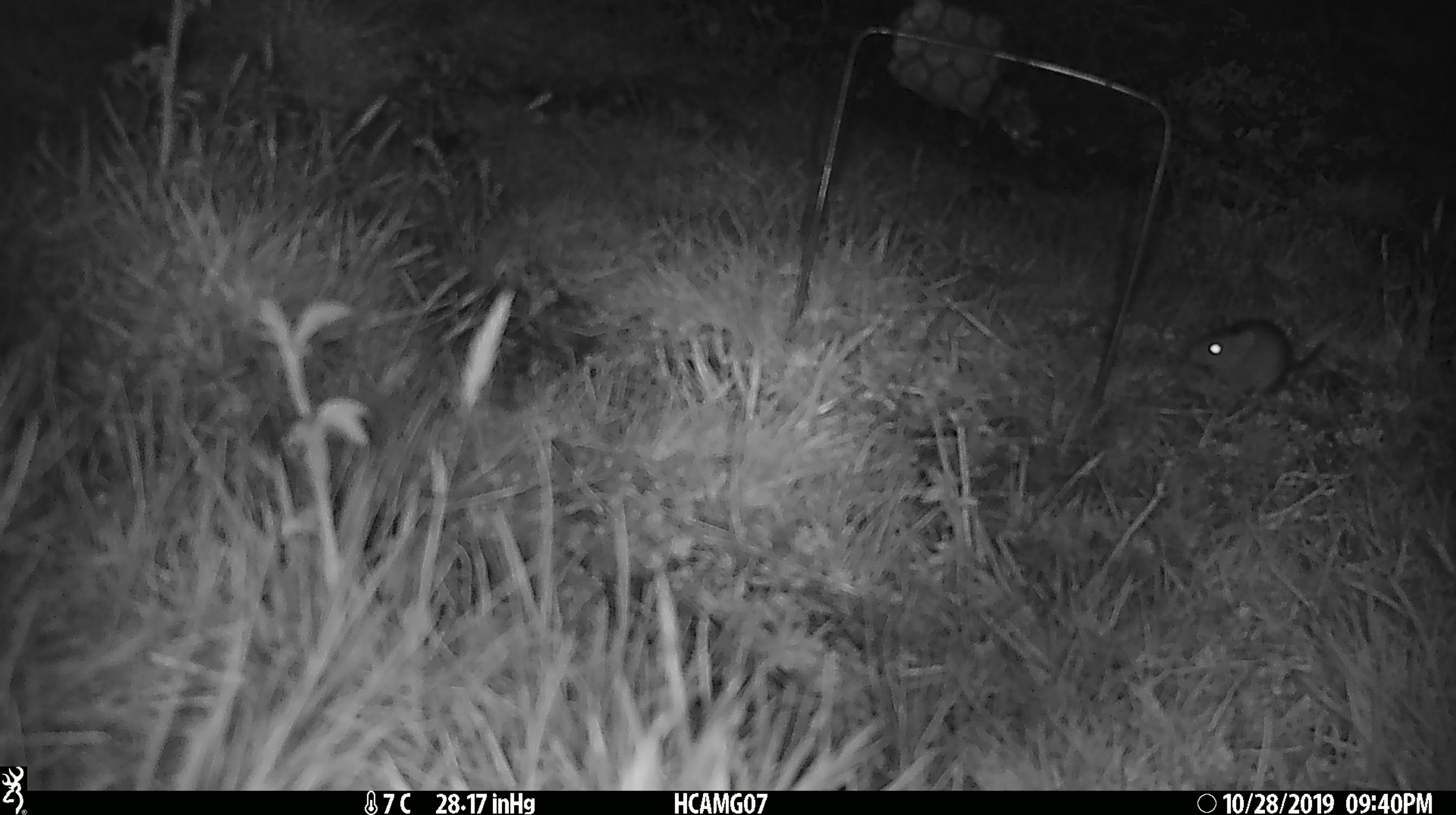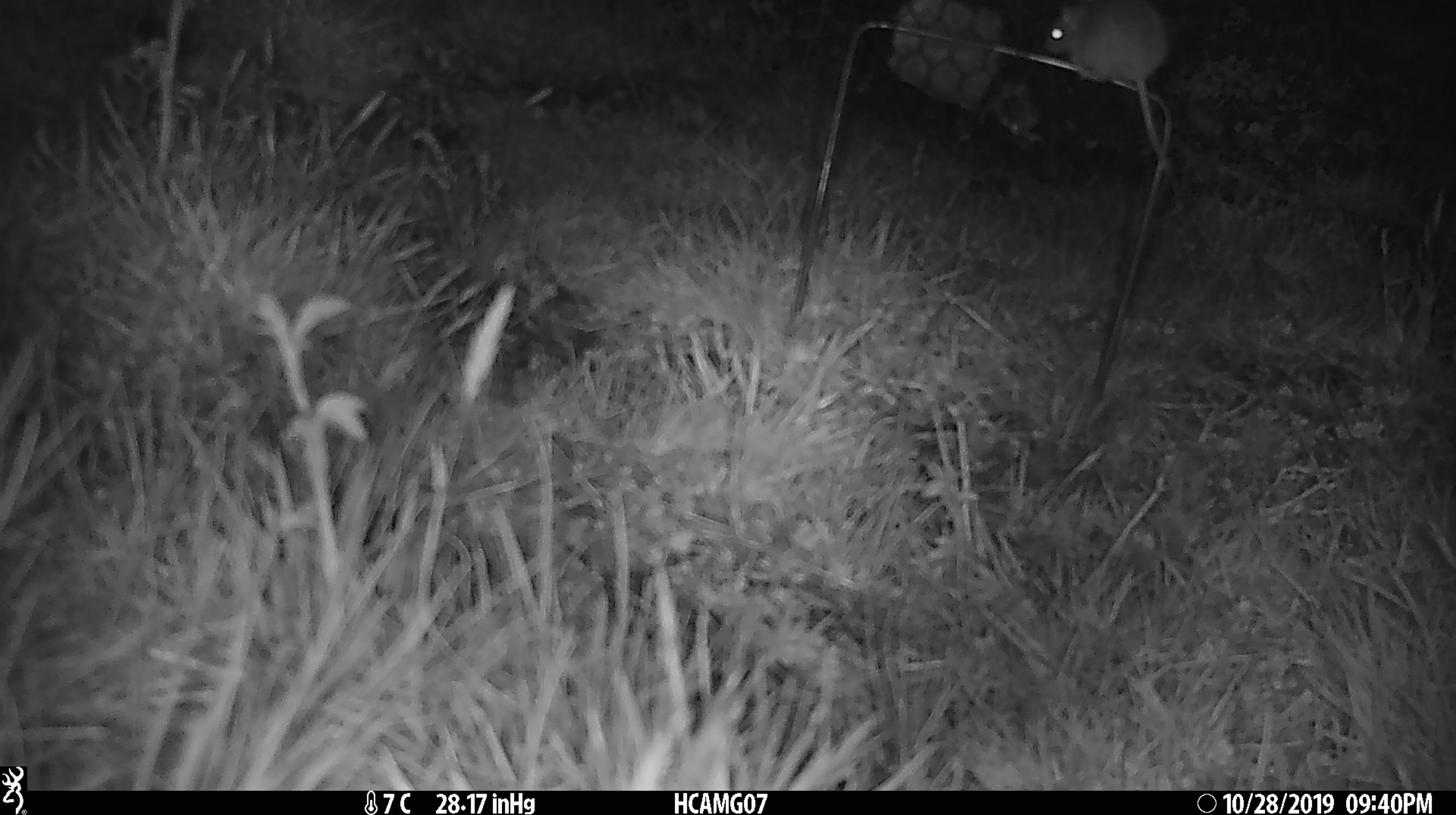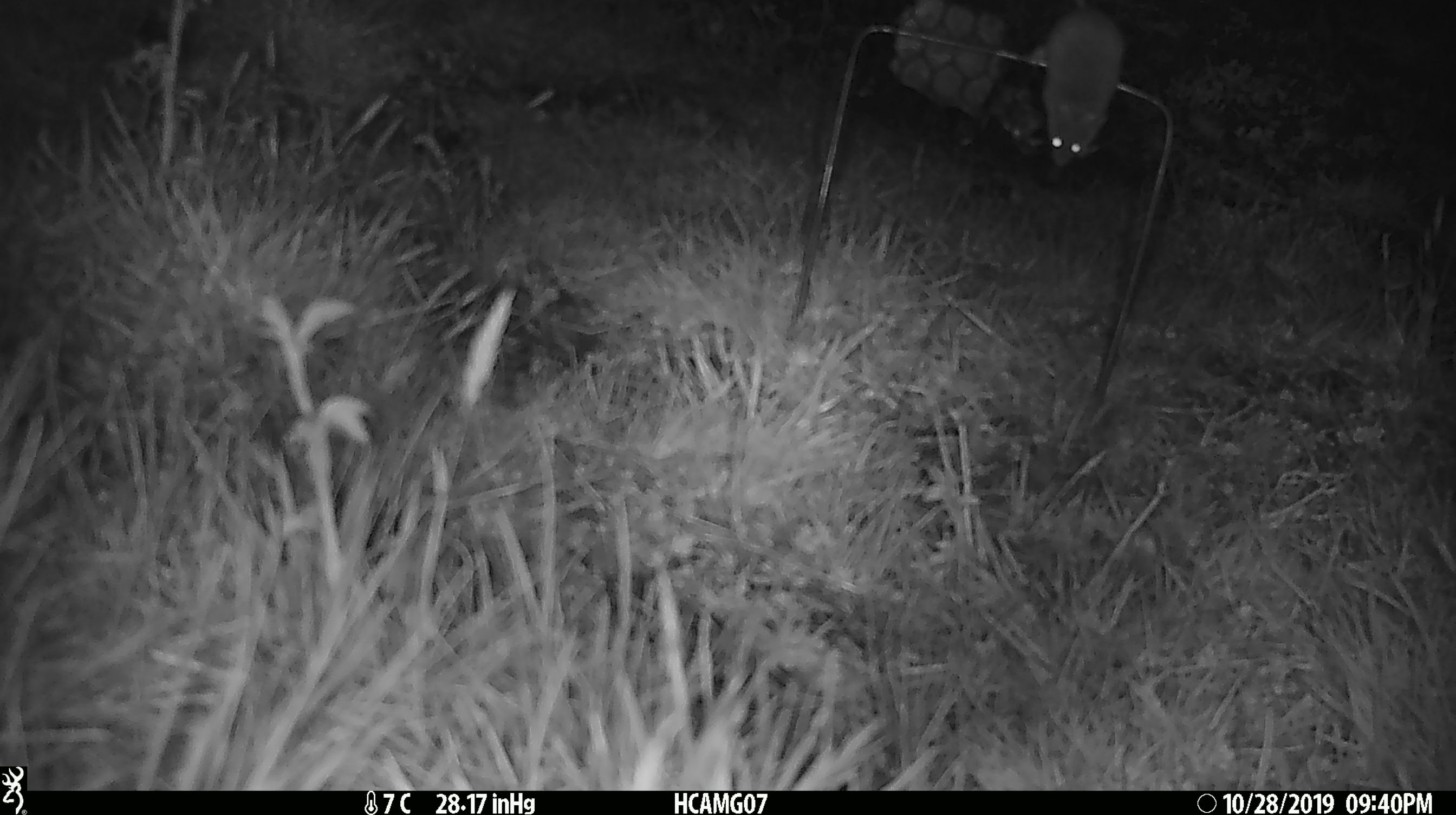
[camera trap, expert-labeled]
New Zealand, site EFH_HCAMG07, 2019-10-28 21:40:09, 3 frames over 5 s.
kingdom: Animalia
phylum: Chordata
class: Mammalia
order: Rodentia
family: Muridae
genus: Mus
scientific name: Mus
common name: mouse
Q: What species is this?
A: Mouse (Mus).